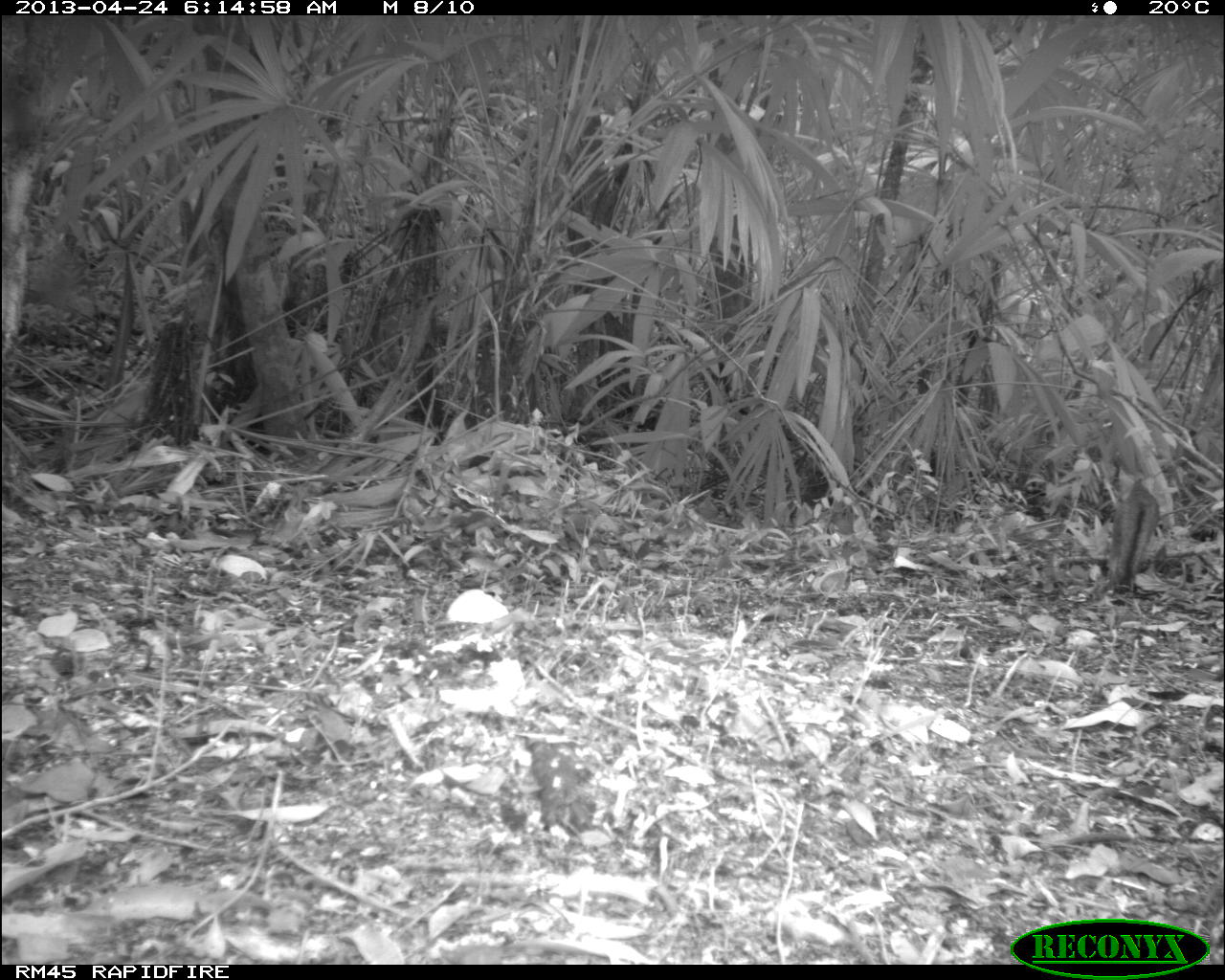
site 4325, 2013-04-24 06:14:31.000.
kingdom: Animalia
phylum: Chordata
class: Mammalia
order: Carnivora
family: Canidae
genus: Urocyon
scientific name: Urocyon cinereoargenteus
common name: gray fox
Urocyon cinereoargenteus (gray fox), count 1.